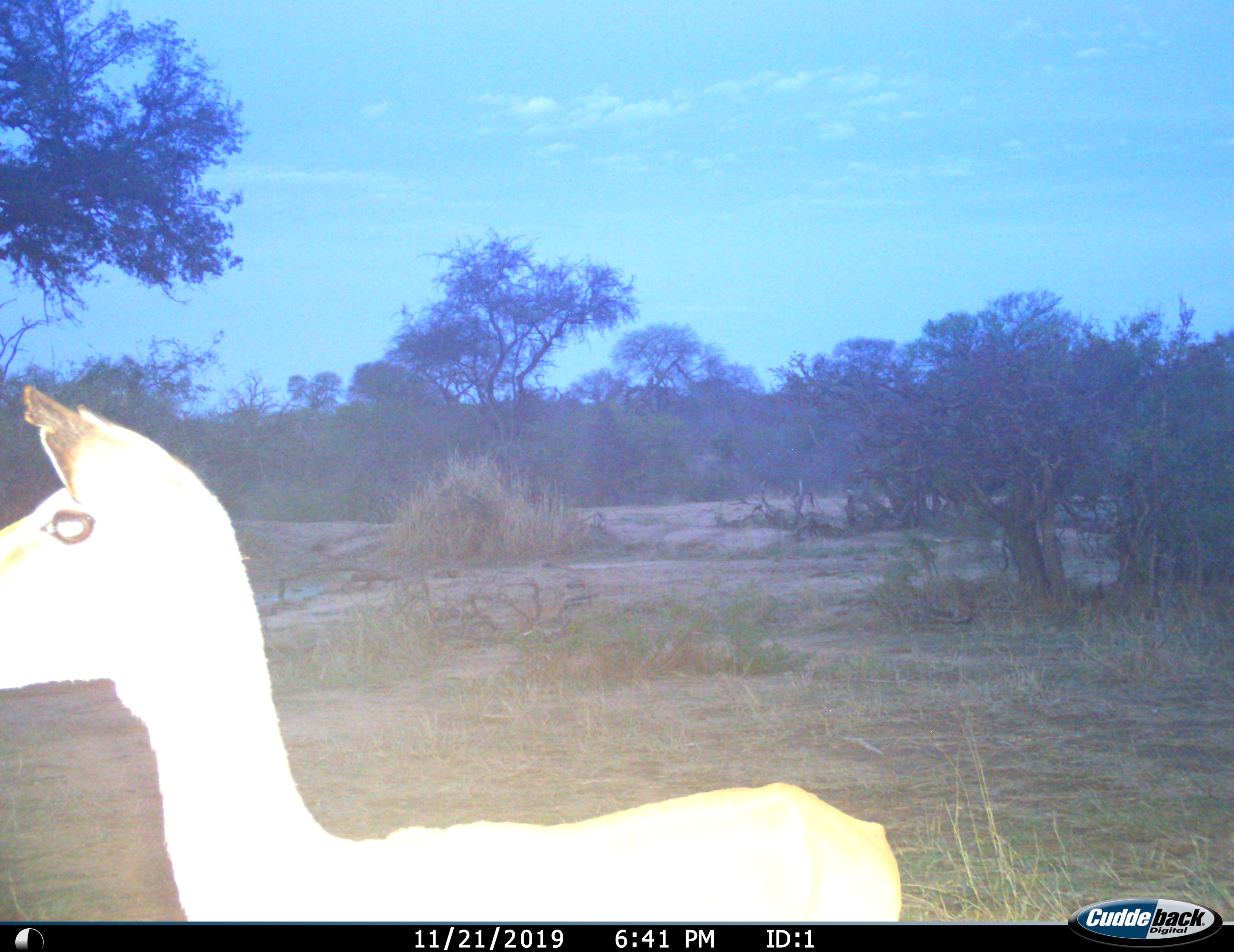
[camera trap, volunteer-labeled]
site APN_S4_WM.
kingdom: Animalia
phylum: Chordata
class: Mammalia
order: Artiodactyla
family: Bovidae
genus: Aepyceros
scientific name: Aepyceros melampus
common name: impala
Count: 1.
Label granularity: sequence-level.